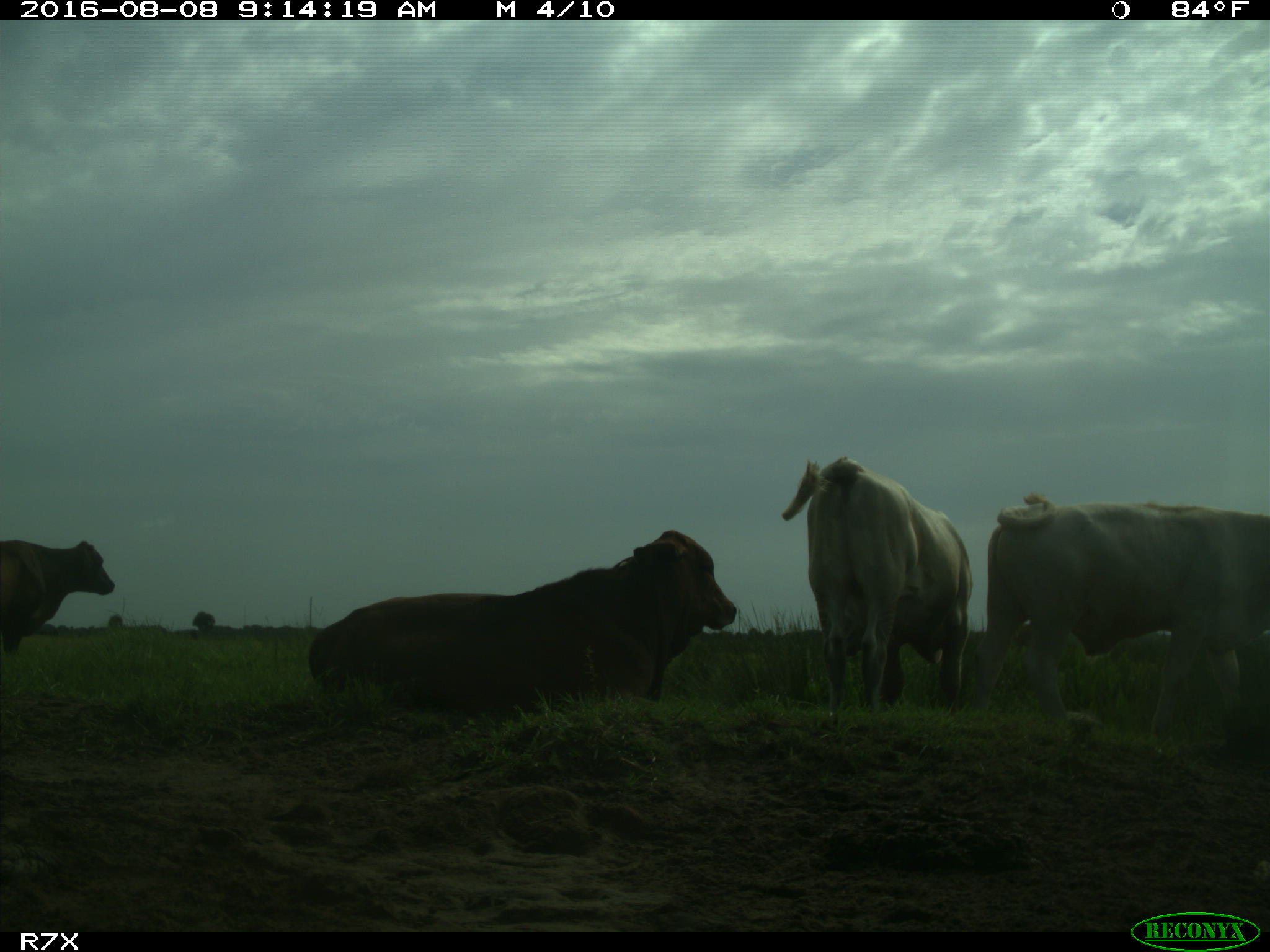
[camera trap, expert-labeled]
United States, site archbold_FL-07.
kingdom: Animalia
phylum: Chordata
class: Mammalia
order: Artiodactyla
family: Bovidae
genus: Bos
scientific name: Bos taurus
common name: domestic cow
Bos taurus (domestic cow).